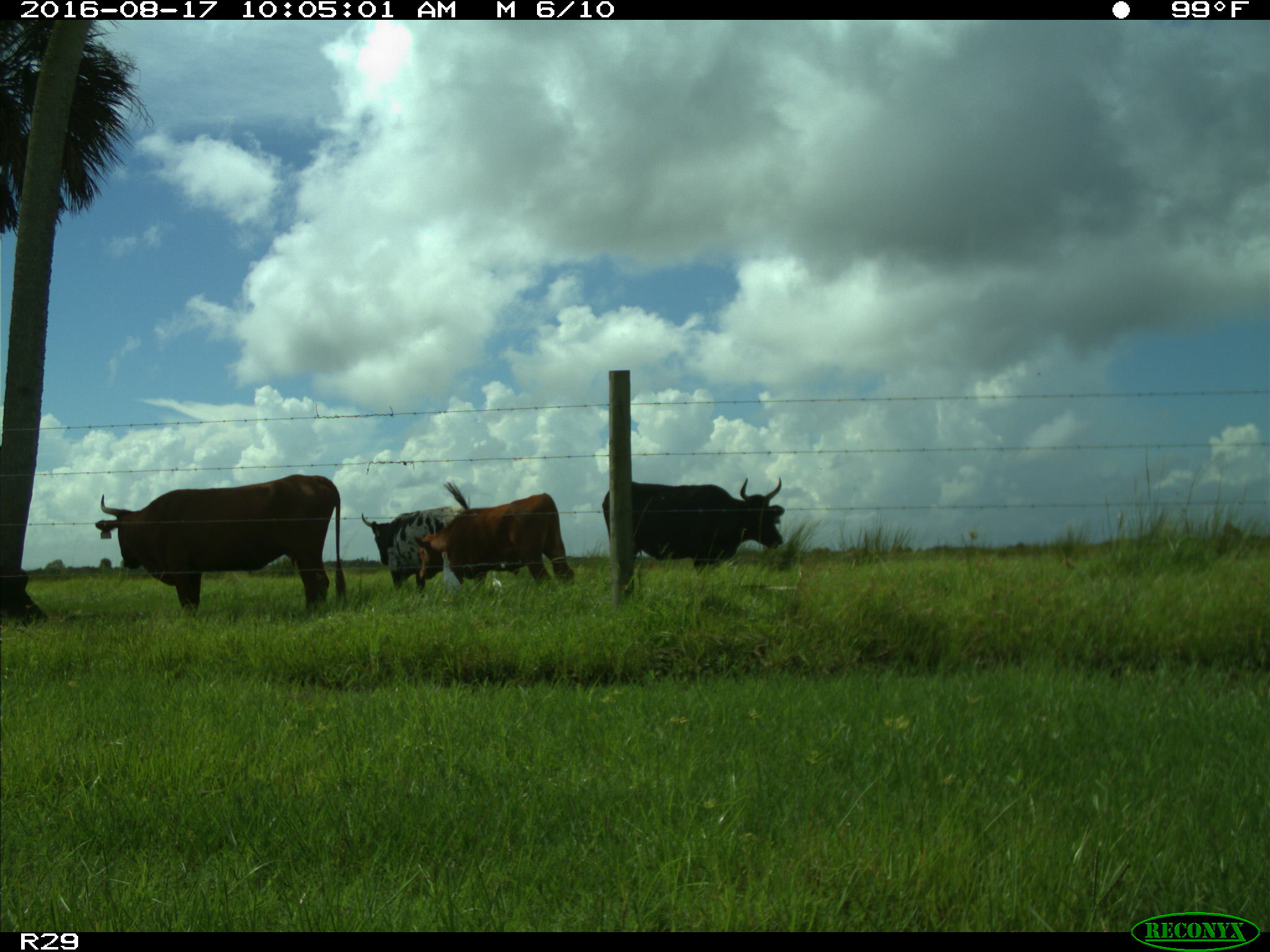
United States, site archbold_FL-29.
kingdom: Animalia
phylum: Chordata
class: Mammalia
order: Artiodactyla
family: Bovidae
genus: Bos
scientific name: Bos taurus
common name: domestic cow